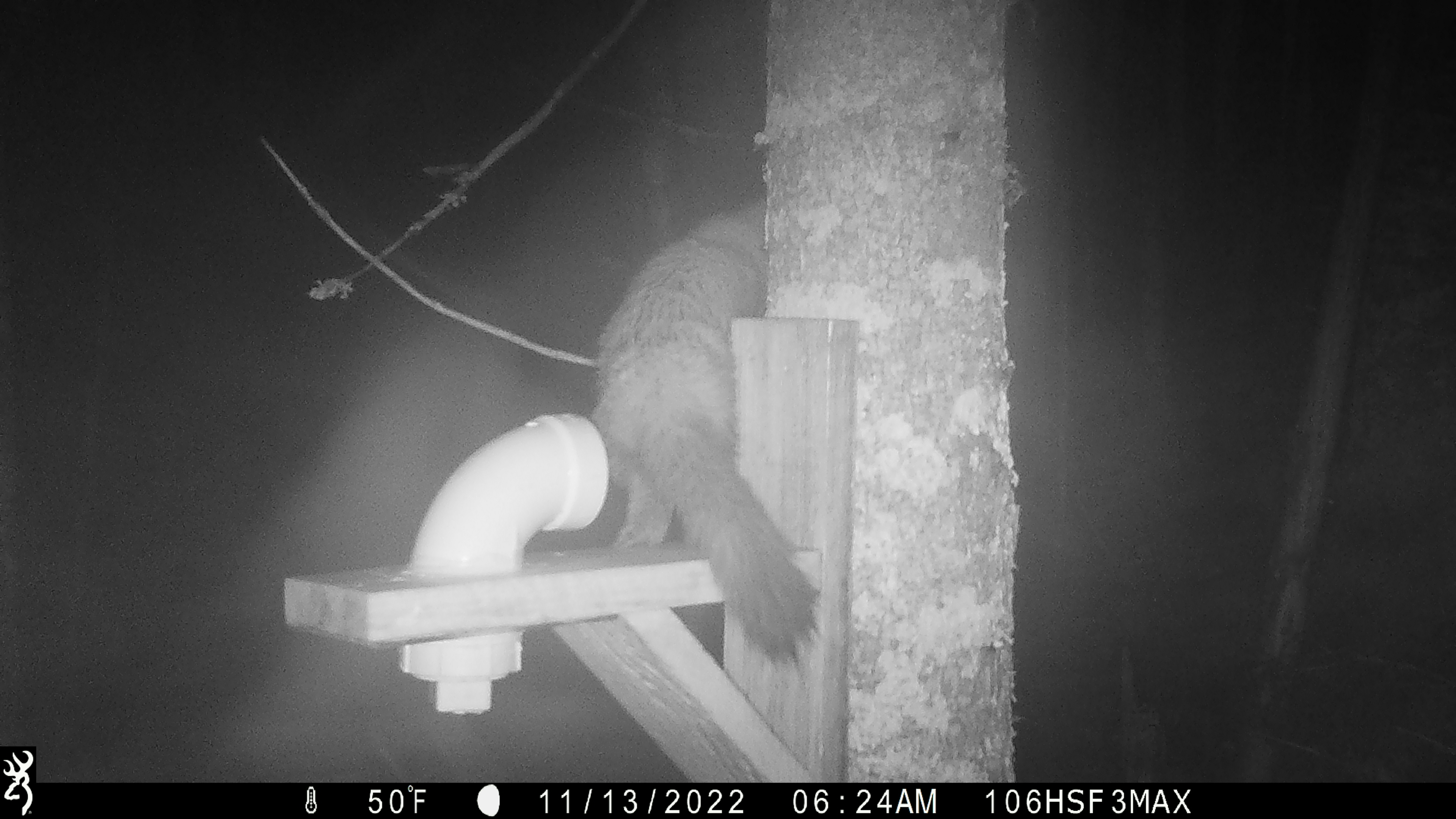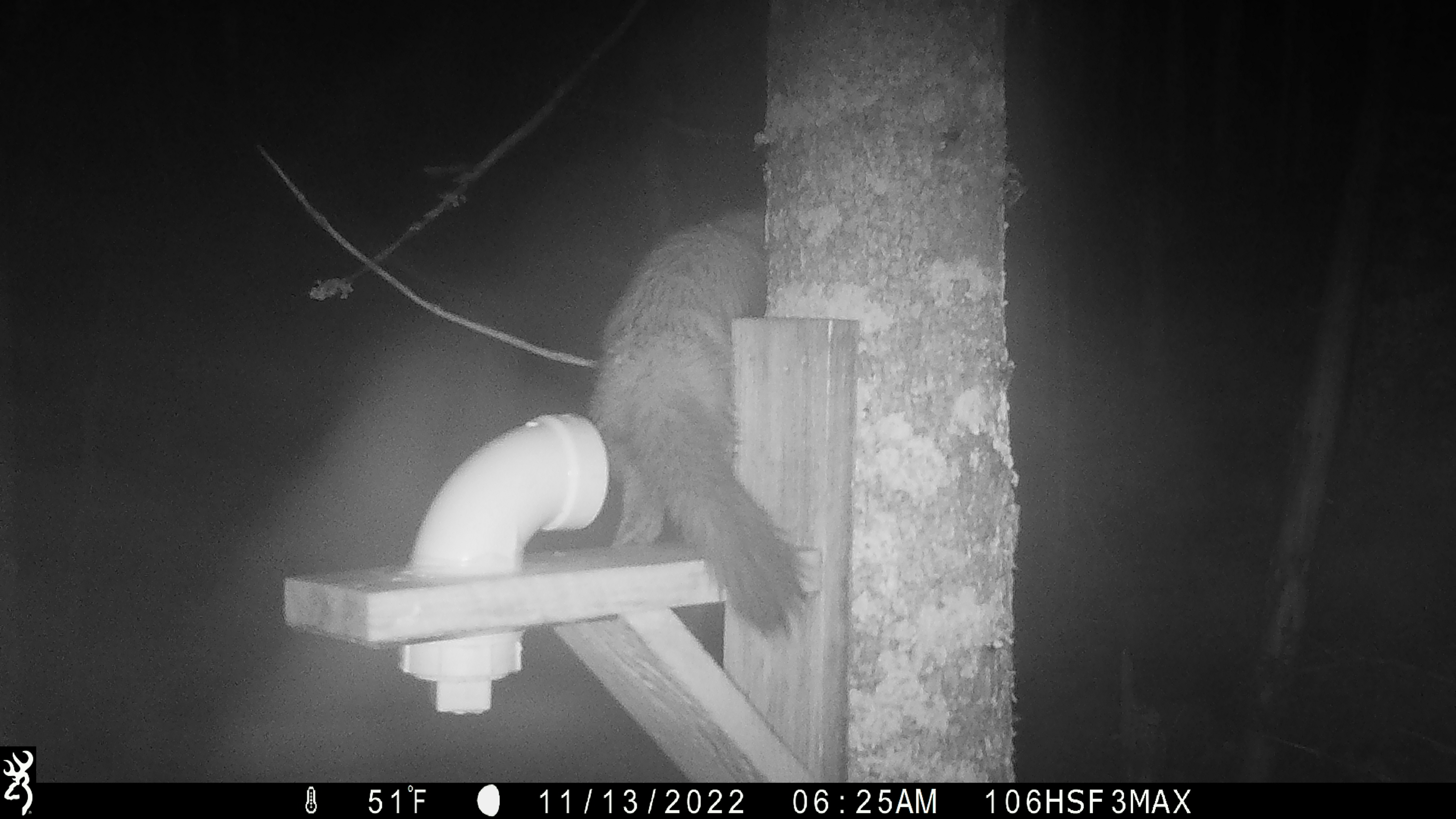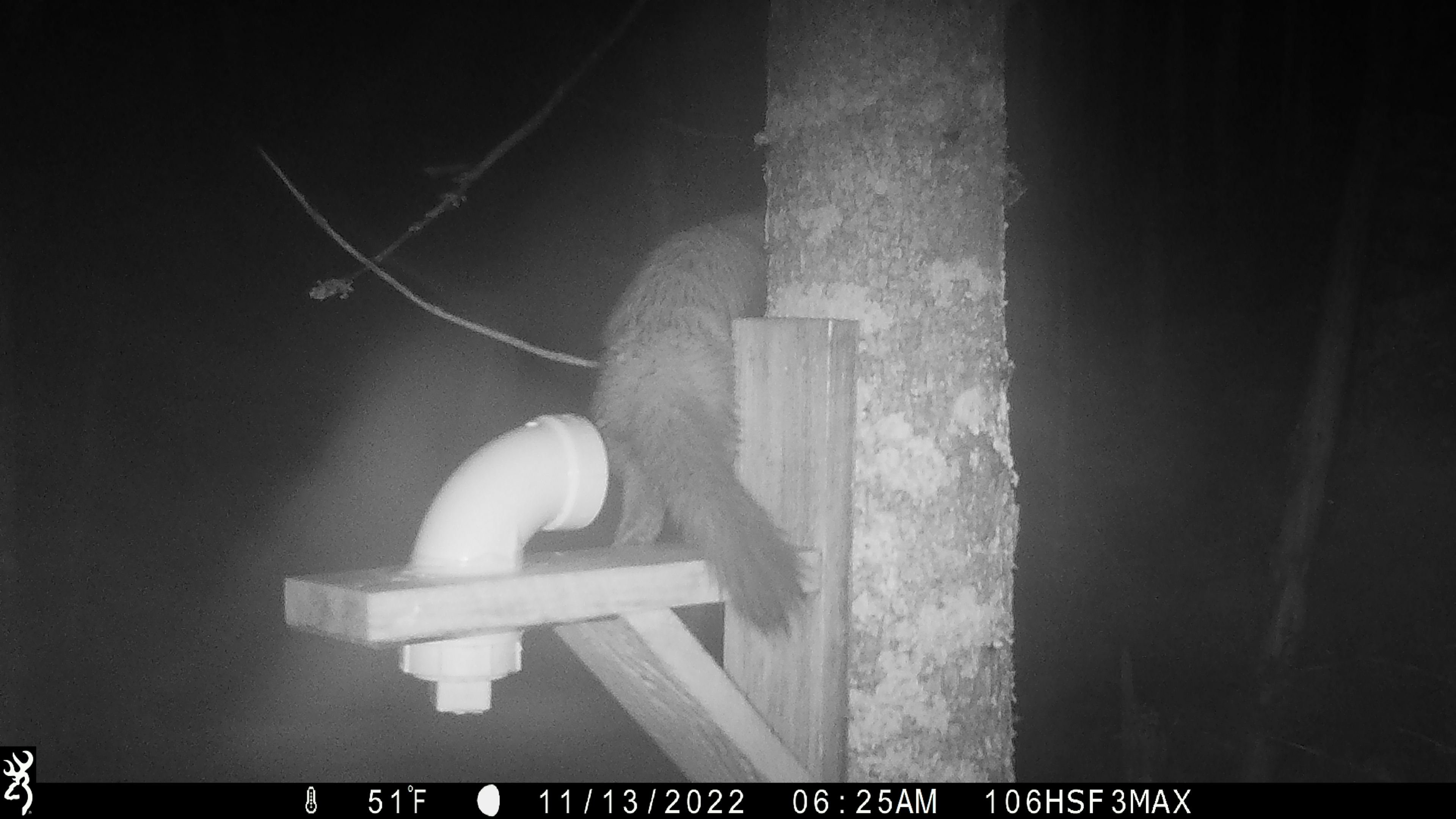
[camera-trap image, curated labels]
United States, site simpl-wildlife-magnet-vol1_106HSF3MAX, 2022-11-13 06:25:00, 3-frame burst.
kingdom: Animalia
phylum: Chordata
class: Mammalia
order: Carnivora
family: Mustelidae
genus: Martes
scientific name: Martes americana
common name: american marten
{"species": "american marten (Martes americana)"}